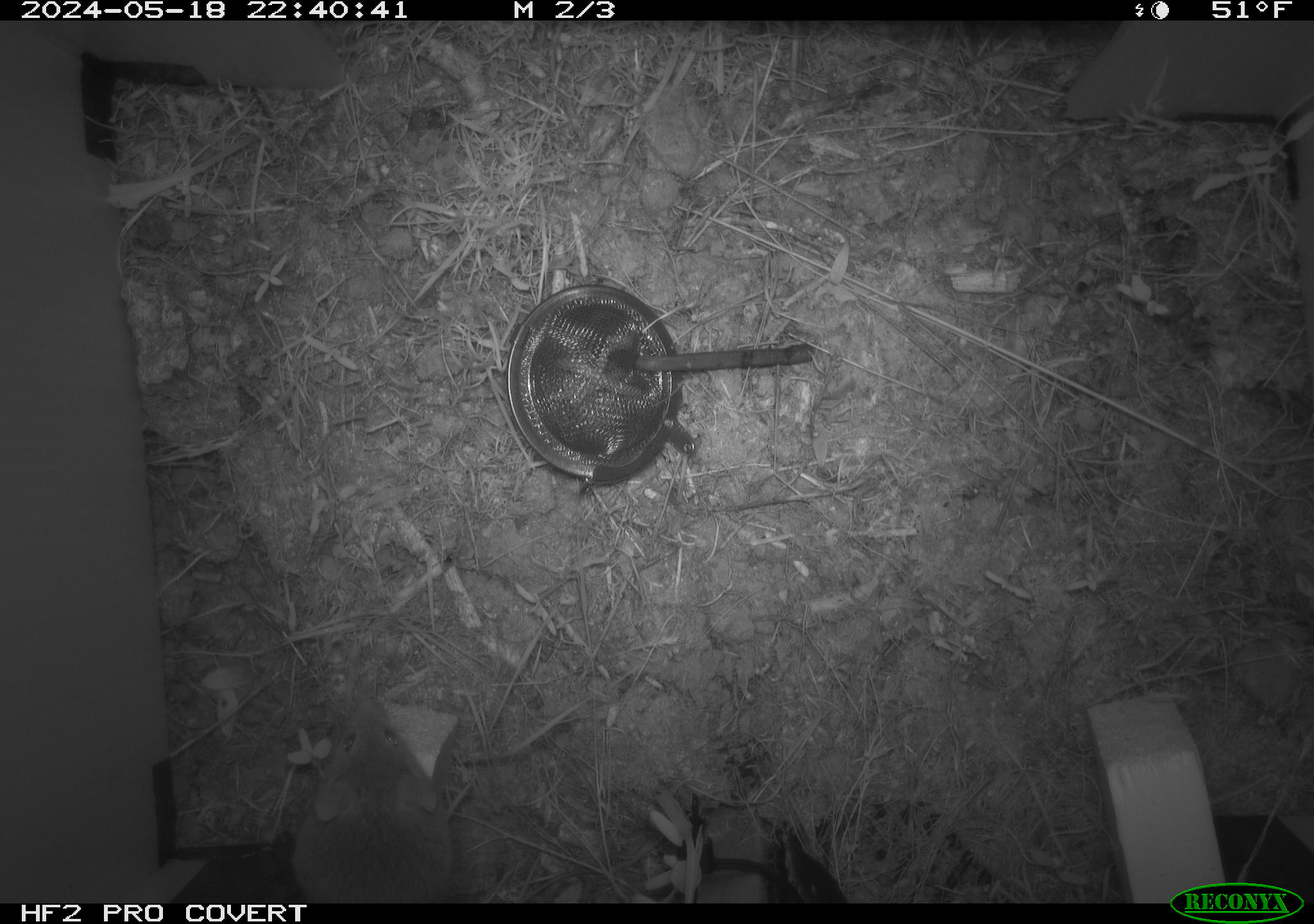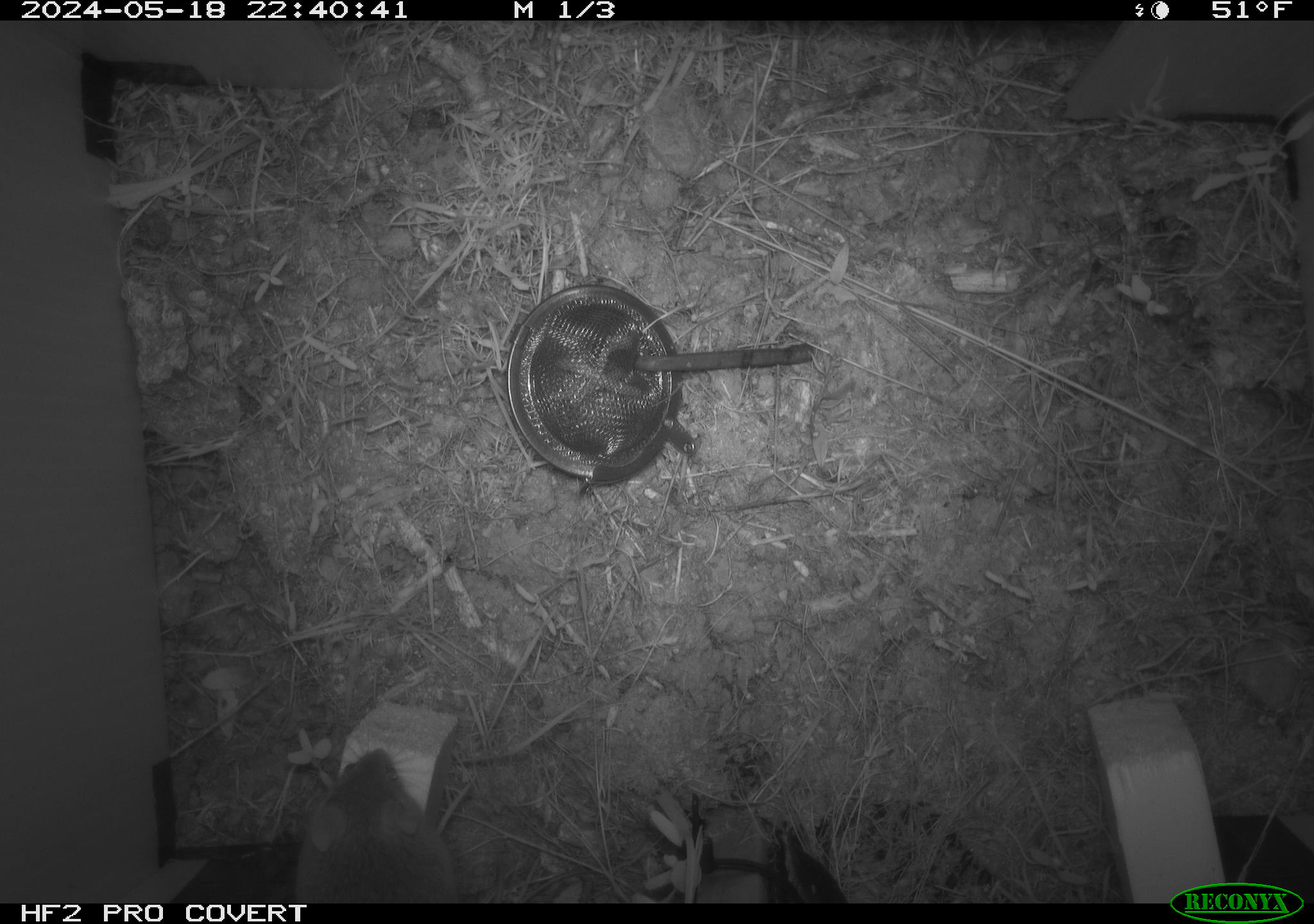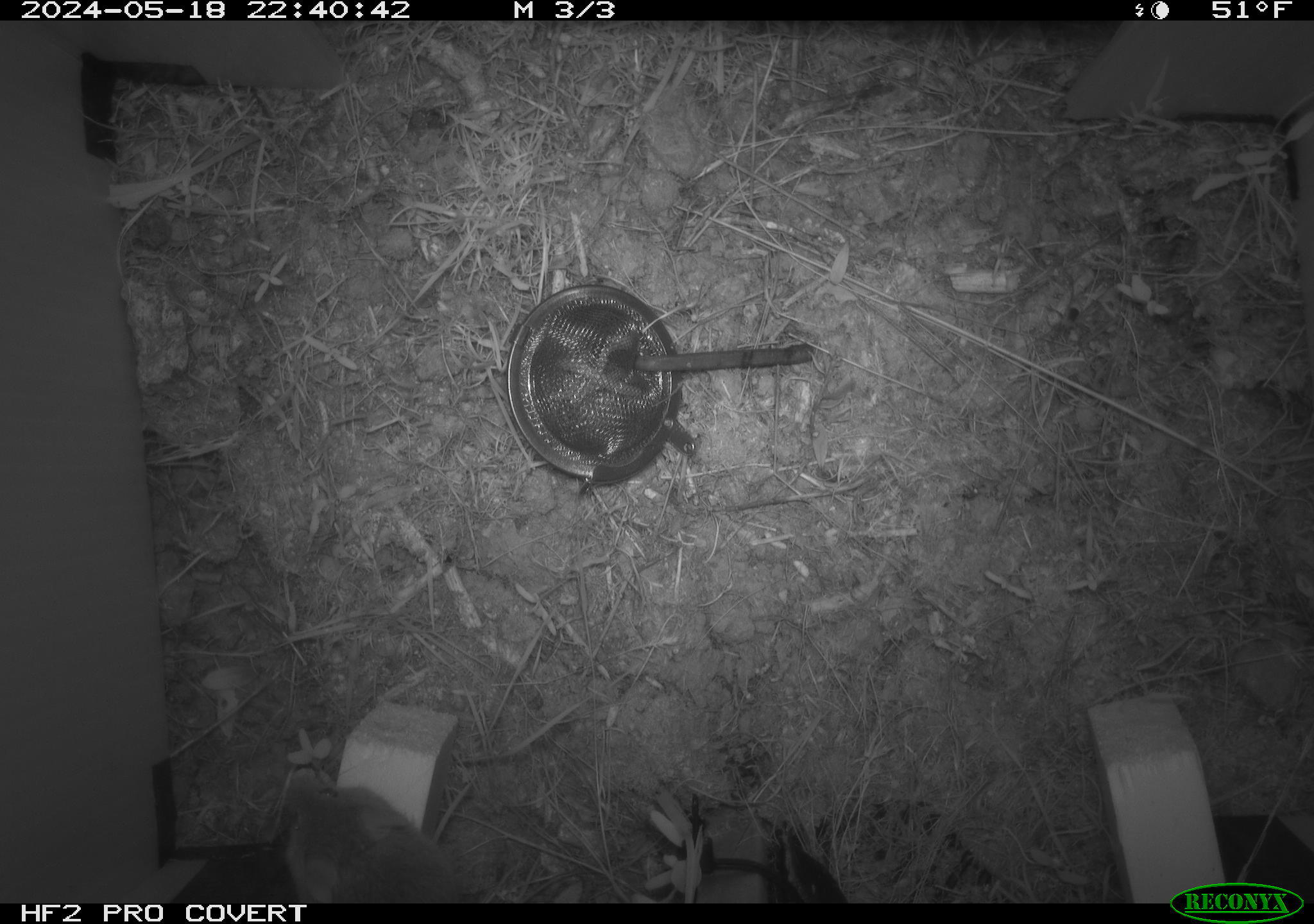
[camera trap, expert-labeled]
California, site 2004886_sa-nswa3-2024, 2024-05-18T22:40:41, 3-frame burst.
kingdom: Animalia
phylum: Chordata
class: Mammalia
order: Rodentia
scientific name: Rodentia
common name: rodent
Rodent (Rodentia).